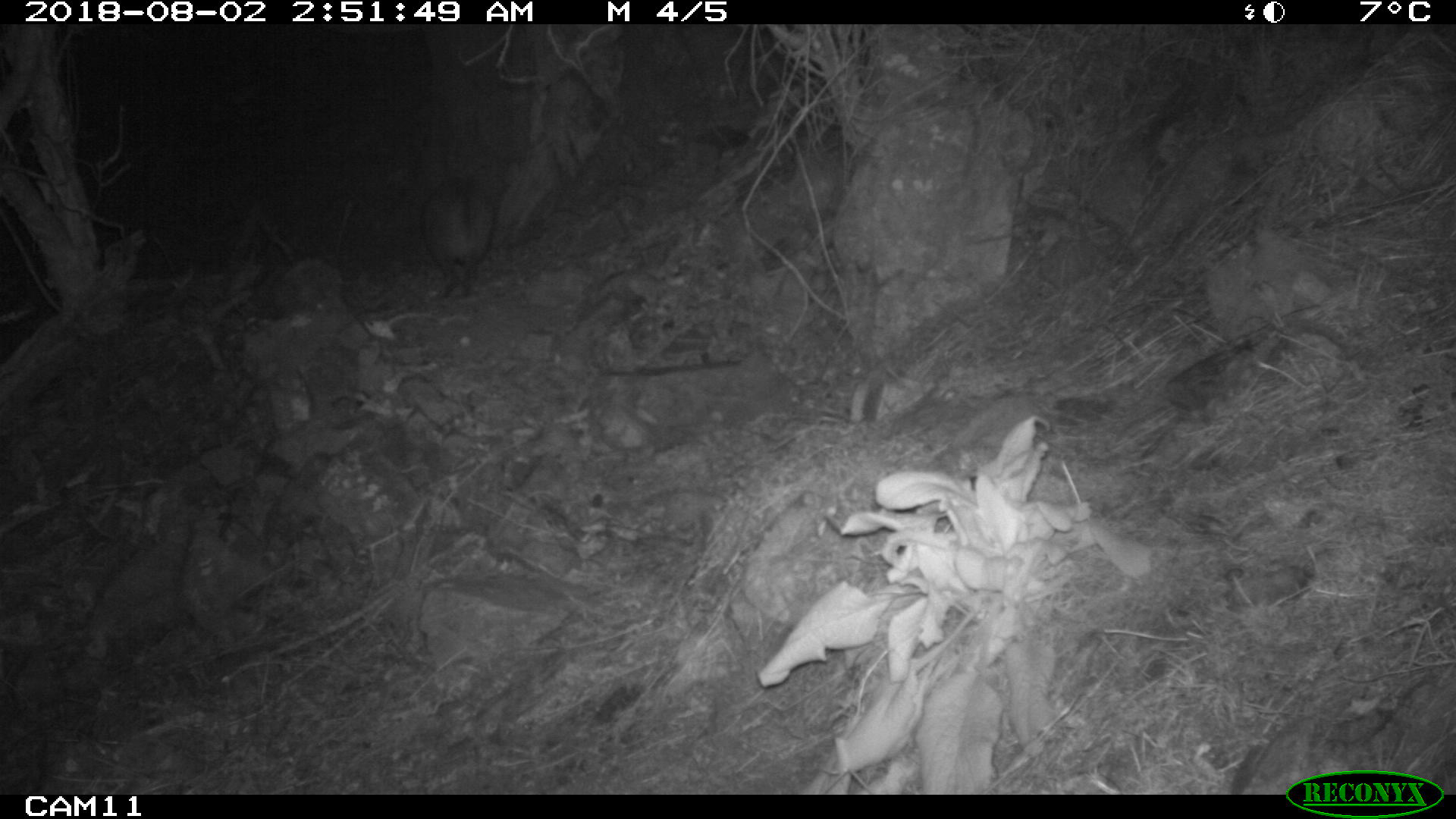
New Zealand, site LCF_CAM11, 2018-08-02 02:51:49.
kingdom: Animalia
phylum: Chordata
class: Mammalia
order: Diprotodontia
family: Macropodidae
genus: Notamacropus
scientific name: Notamacropus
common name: wallaby